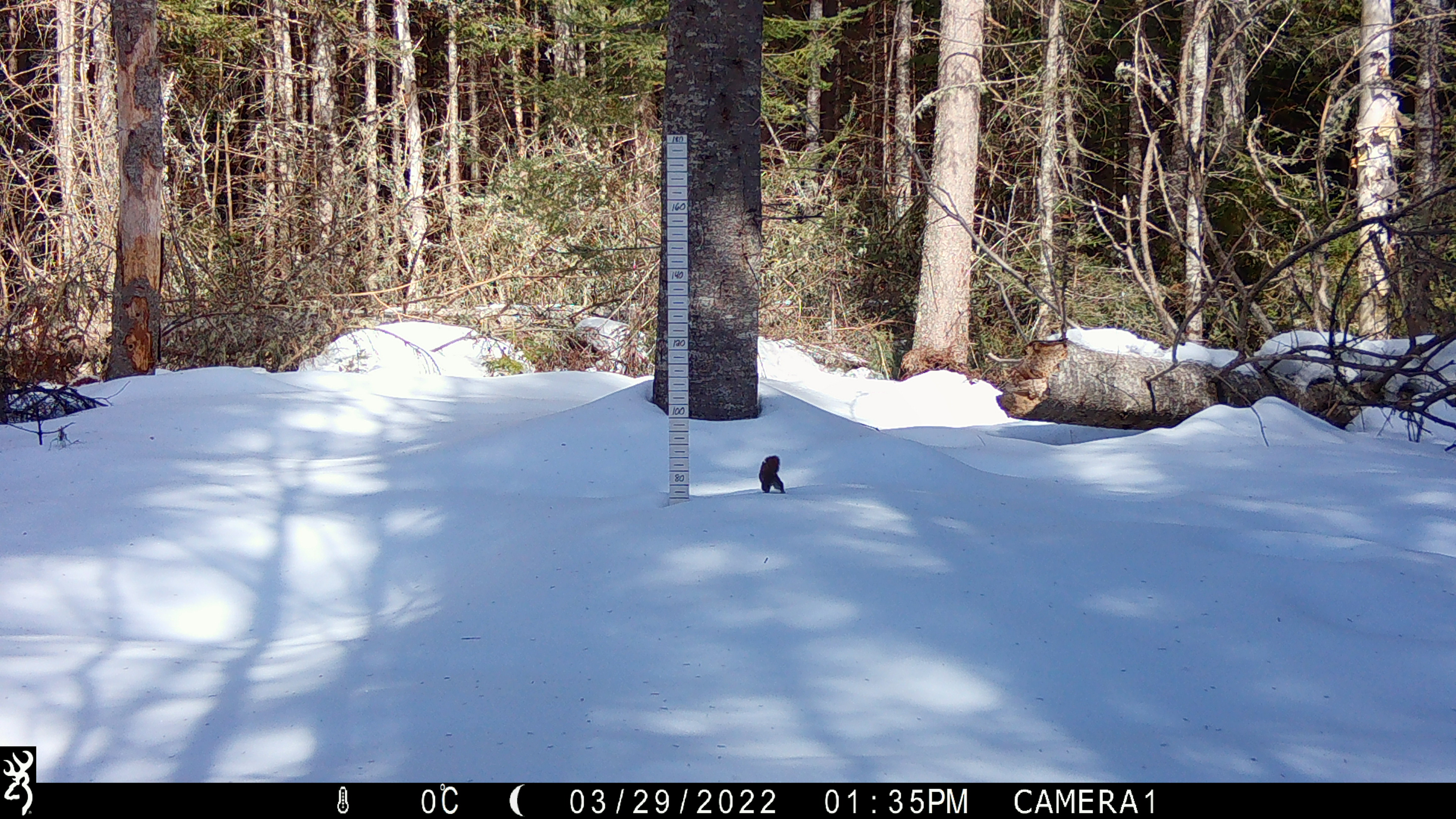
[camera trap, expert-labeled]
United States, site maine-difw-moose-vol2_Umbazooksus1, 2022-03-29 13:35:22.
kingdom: Animalia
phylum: Chordata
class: Mammalia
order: Rodentia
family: Sciuridae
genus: Tamiasciurus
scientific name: Tamiasciurus hudsonicus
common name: red squirrel